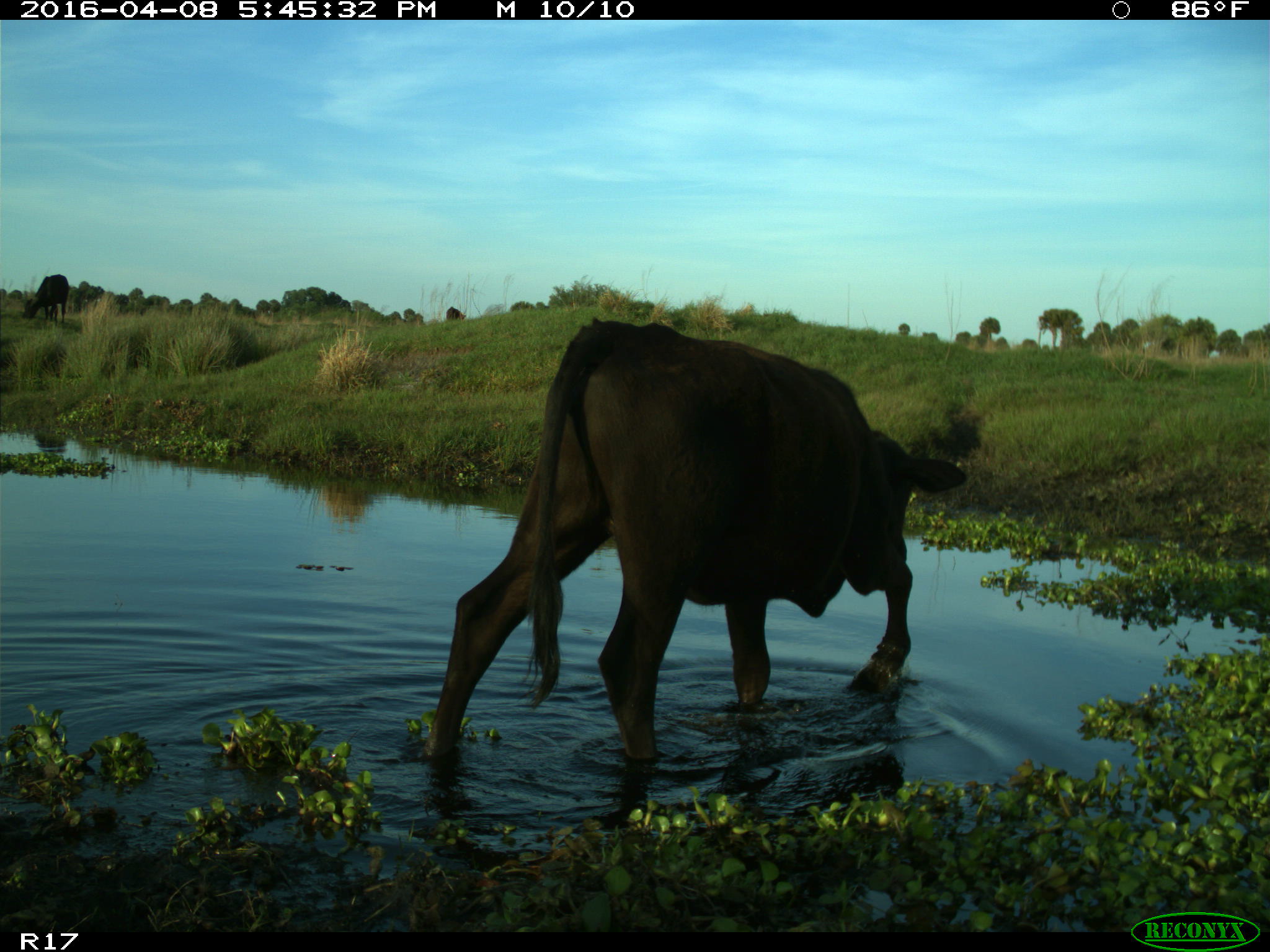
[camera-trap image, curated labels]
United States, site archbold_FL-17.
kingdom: Animalia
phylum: Chordata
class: Mammalia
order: Artiodactyla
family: Bovidae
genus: Bos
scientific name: Bos taurus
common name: domestic cow